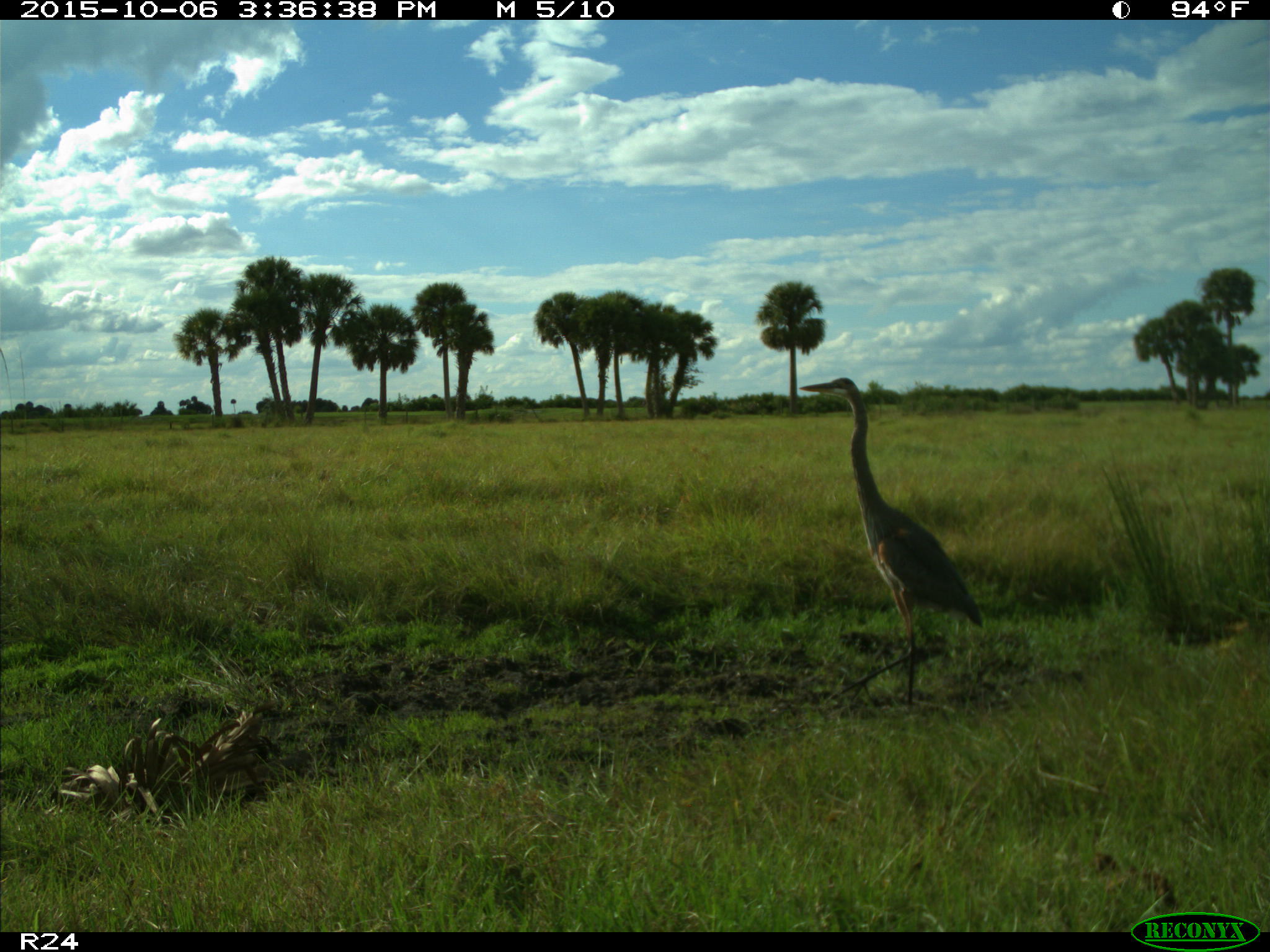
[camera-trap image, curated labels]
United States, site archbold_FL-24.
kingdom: Animalia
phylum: Chordata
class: Aves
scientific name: Aves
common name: birds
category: unidentified bird